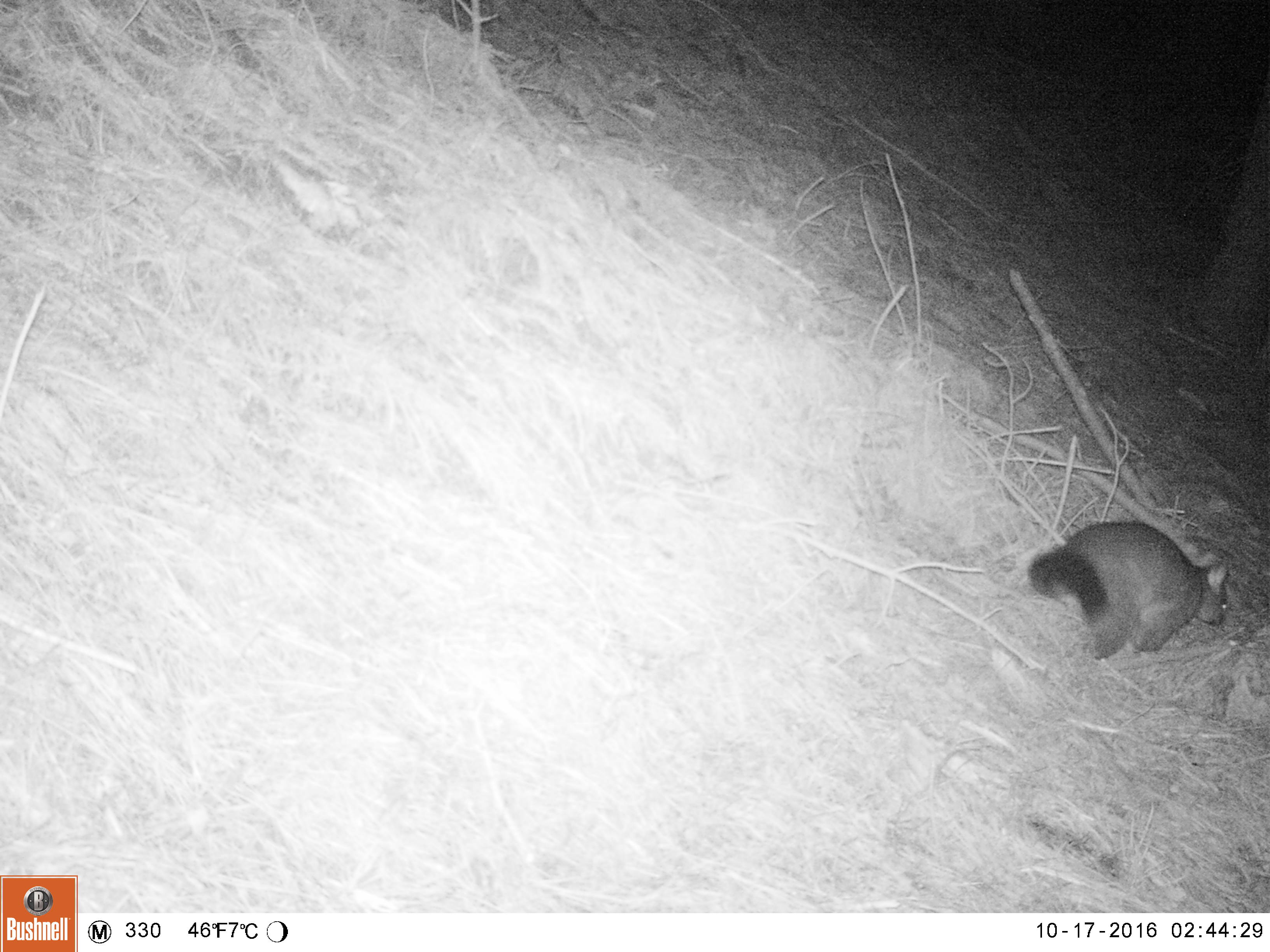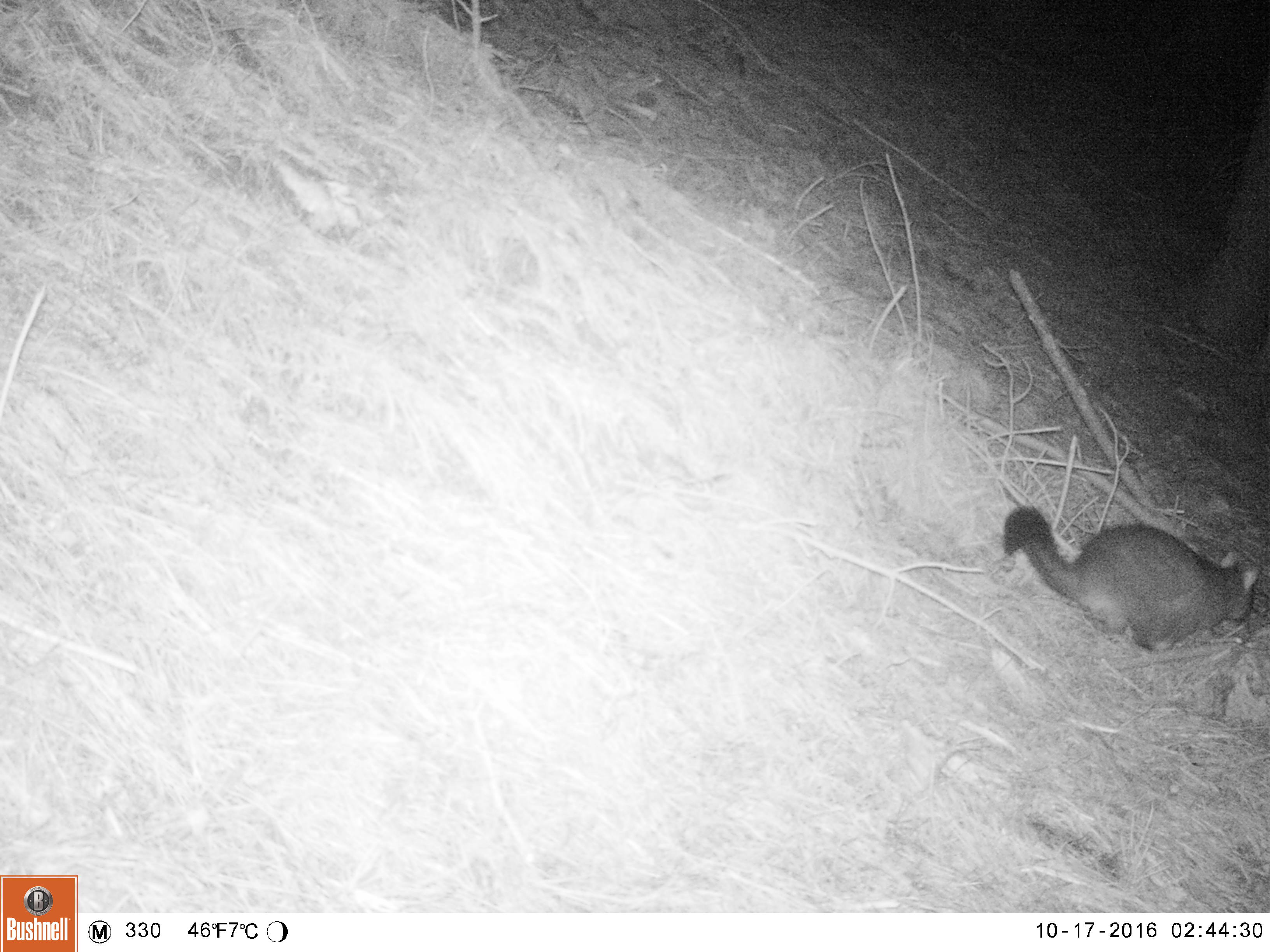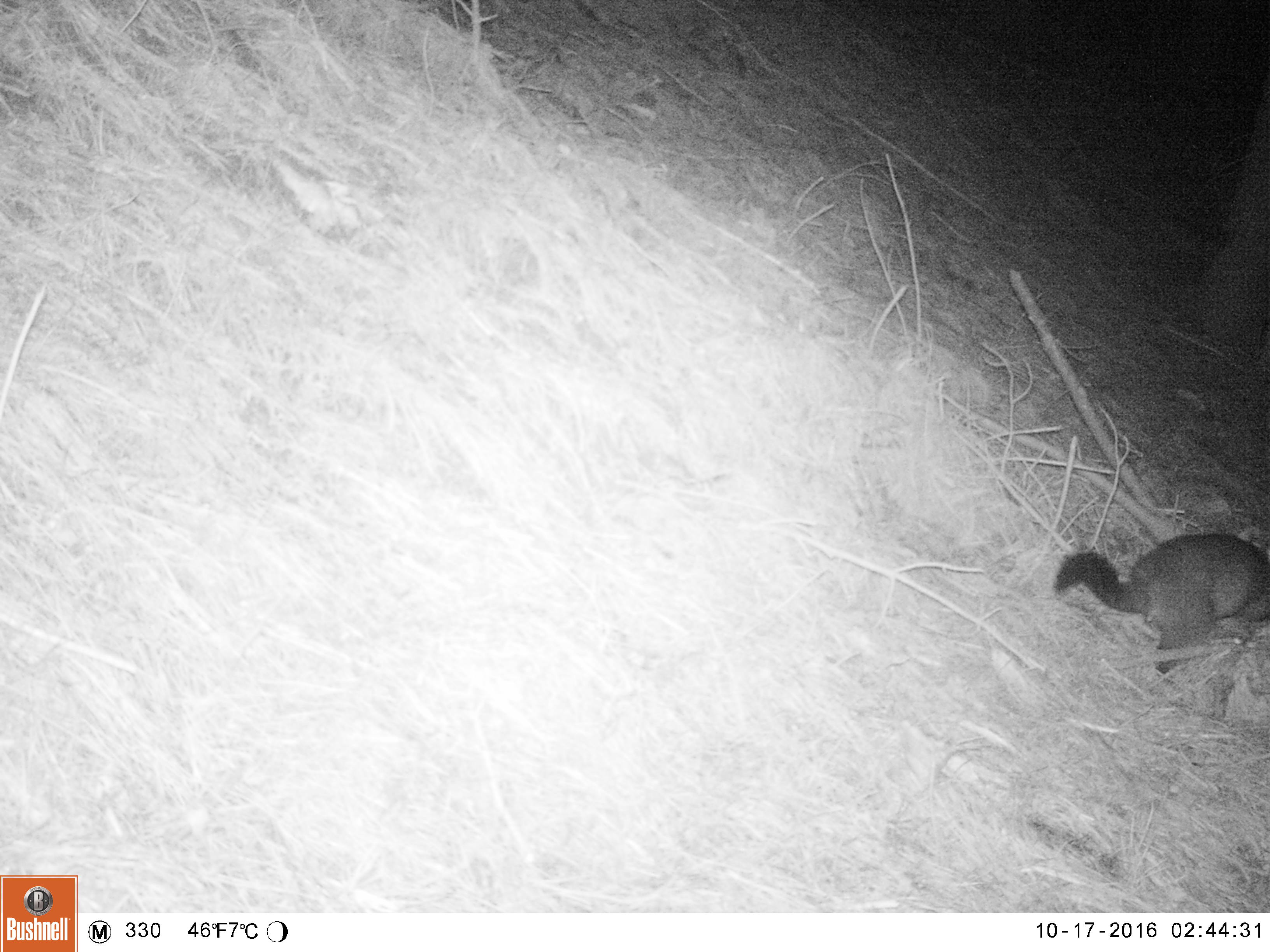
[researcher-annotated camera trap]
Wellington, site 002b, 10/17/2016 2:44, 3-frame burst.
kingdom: Animalia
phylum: Chordata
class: Mammalia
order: Didelphimorphia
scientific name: Didelphimorphia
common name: possum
Possum (Didelphimorphia).